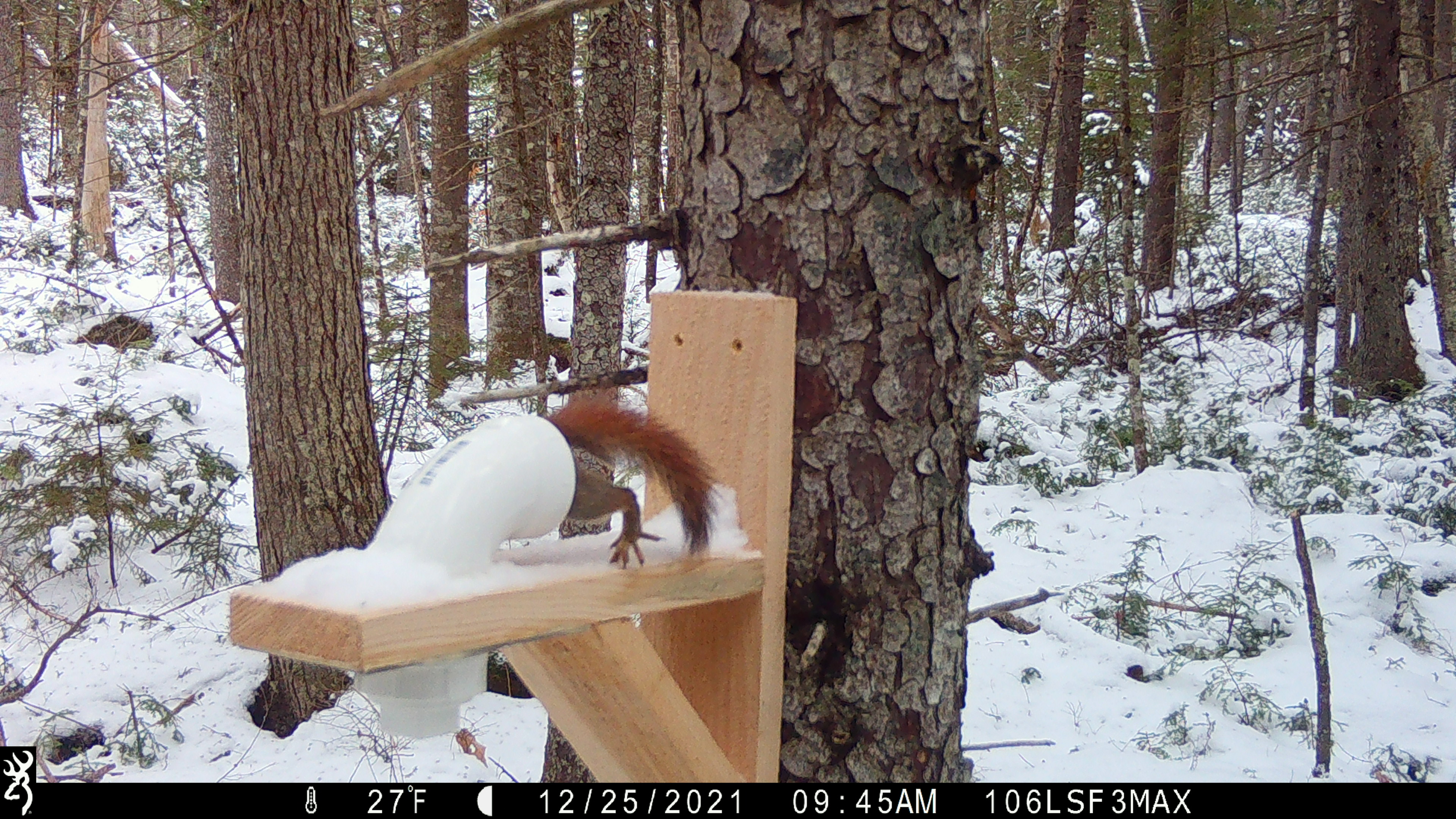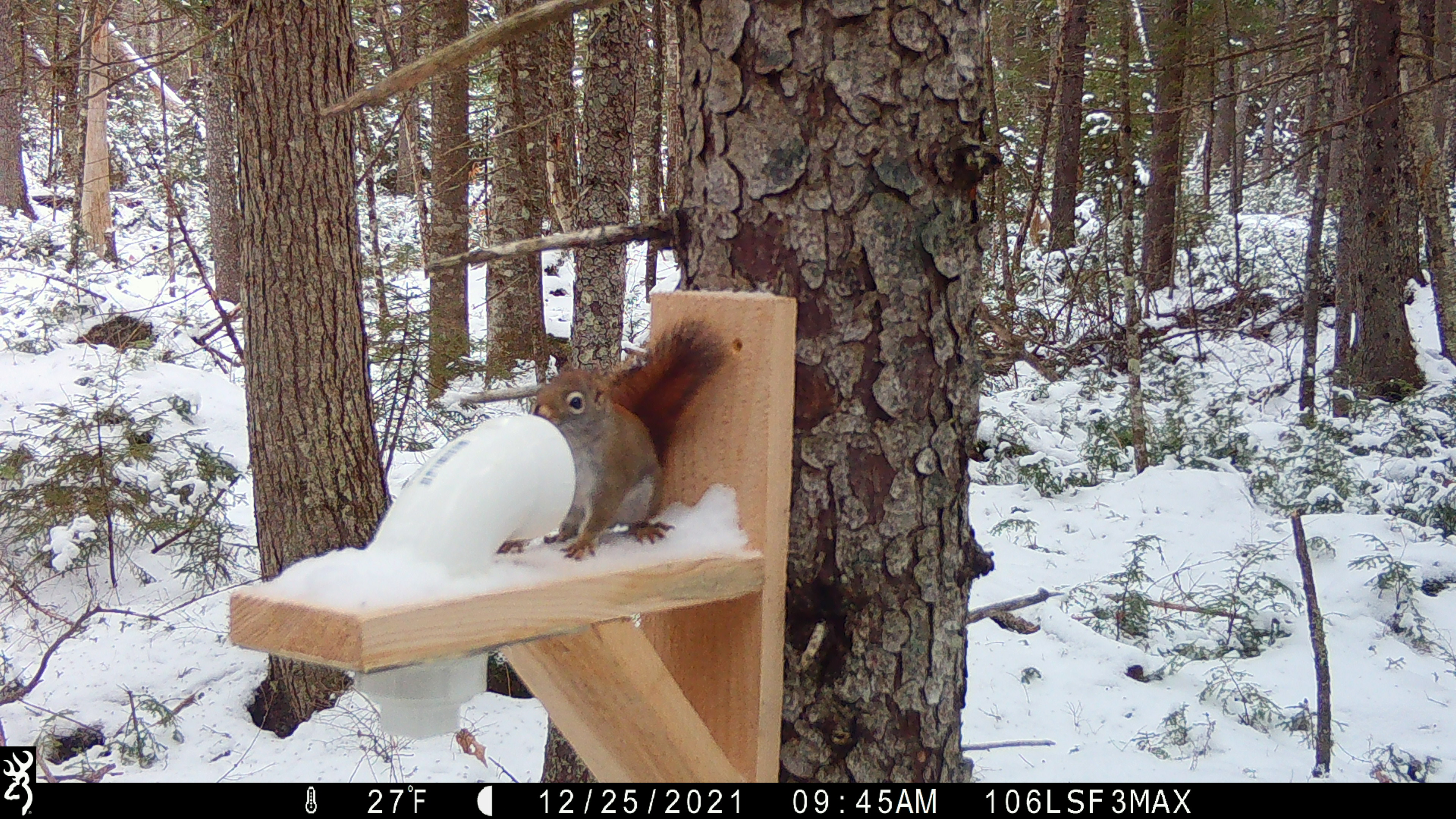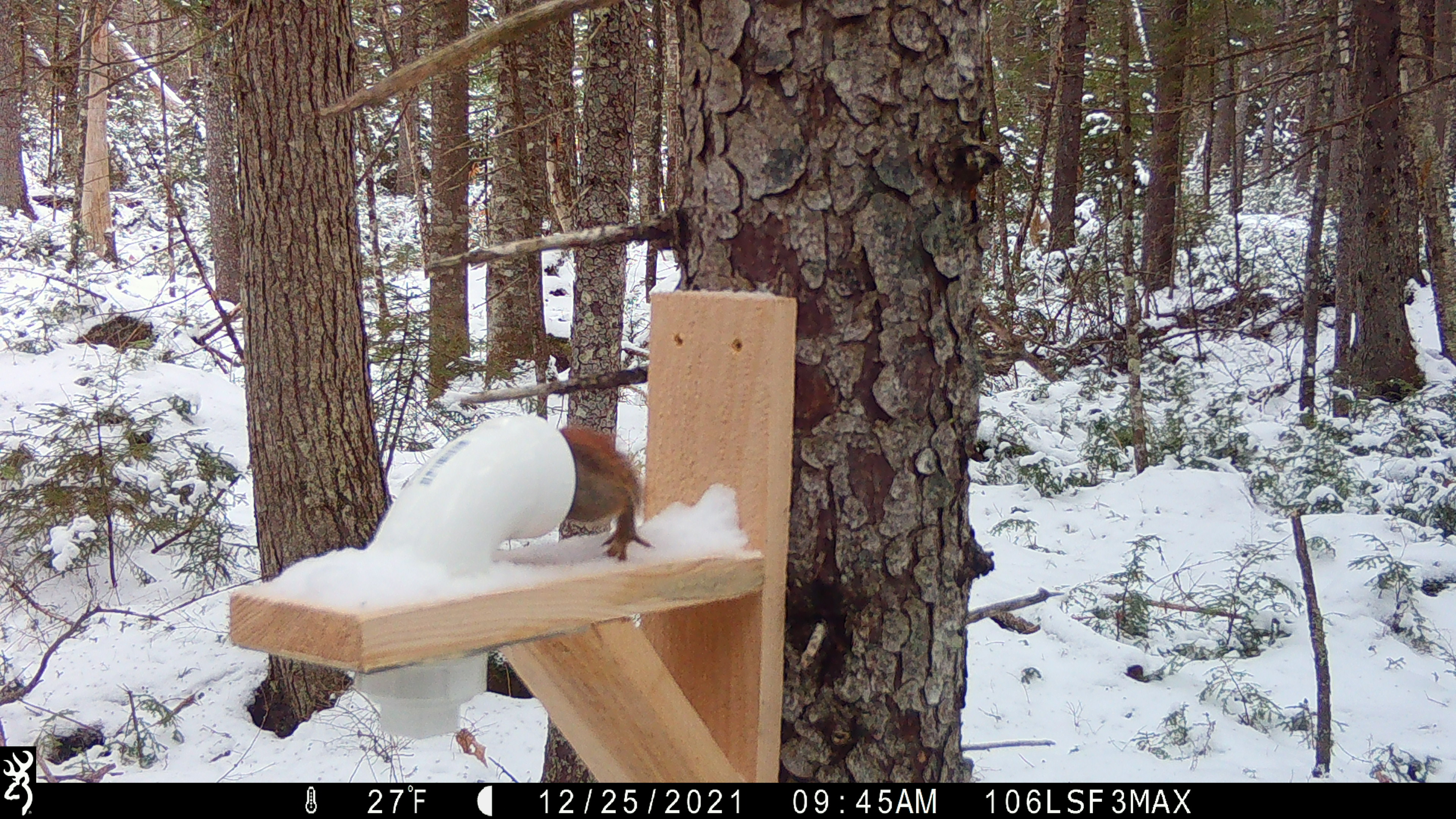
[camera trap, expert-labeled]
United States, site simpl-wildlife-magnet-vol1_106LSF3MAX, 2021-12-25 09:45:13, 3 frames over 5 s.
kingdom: Animalia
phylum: Chordata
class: Mammalia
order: Rodentia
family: Sciuridae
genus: Tamiasciurus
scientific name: Tamiasciurus hudsonicus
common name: red squirrel